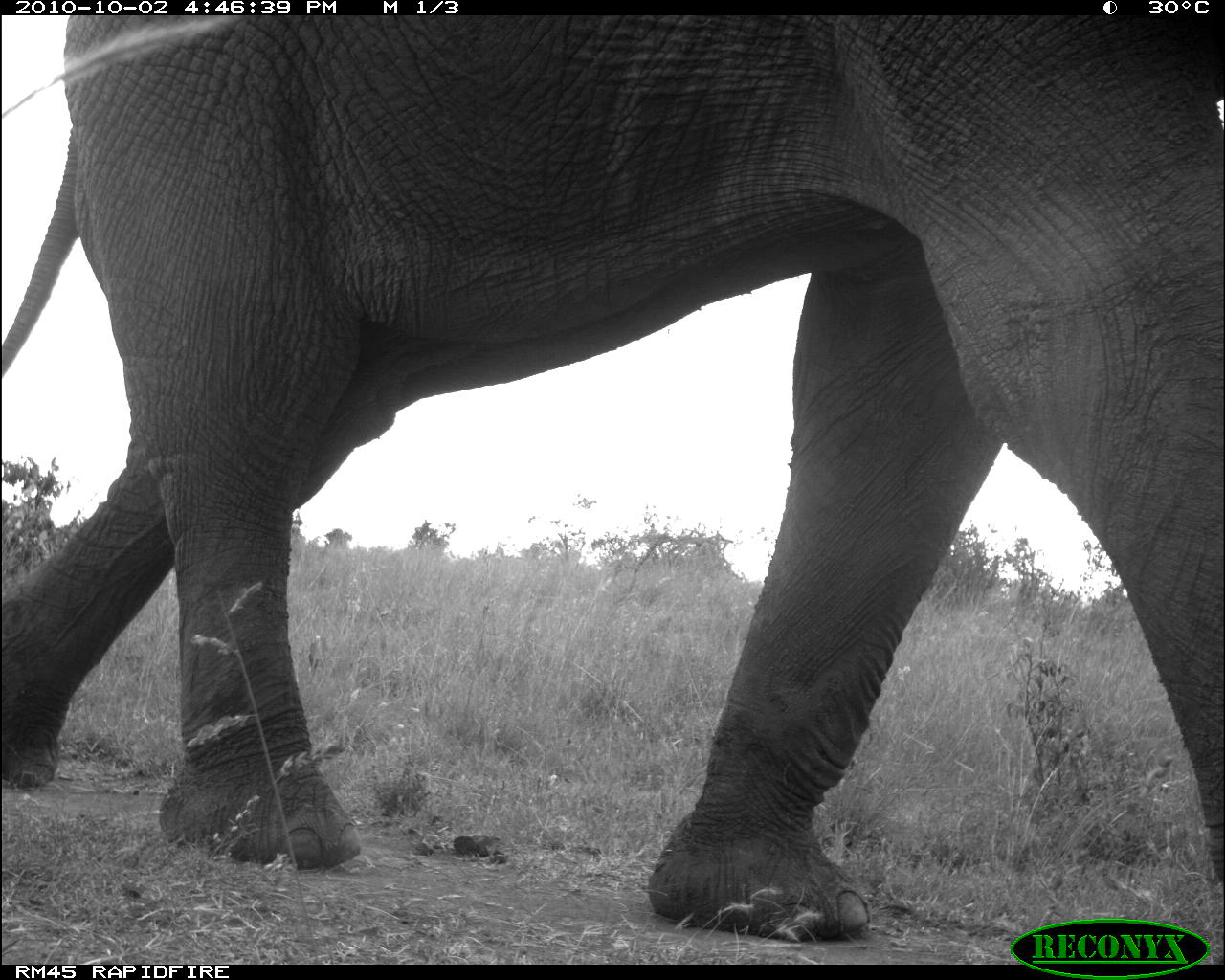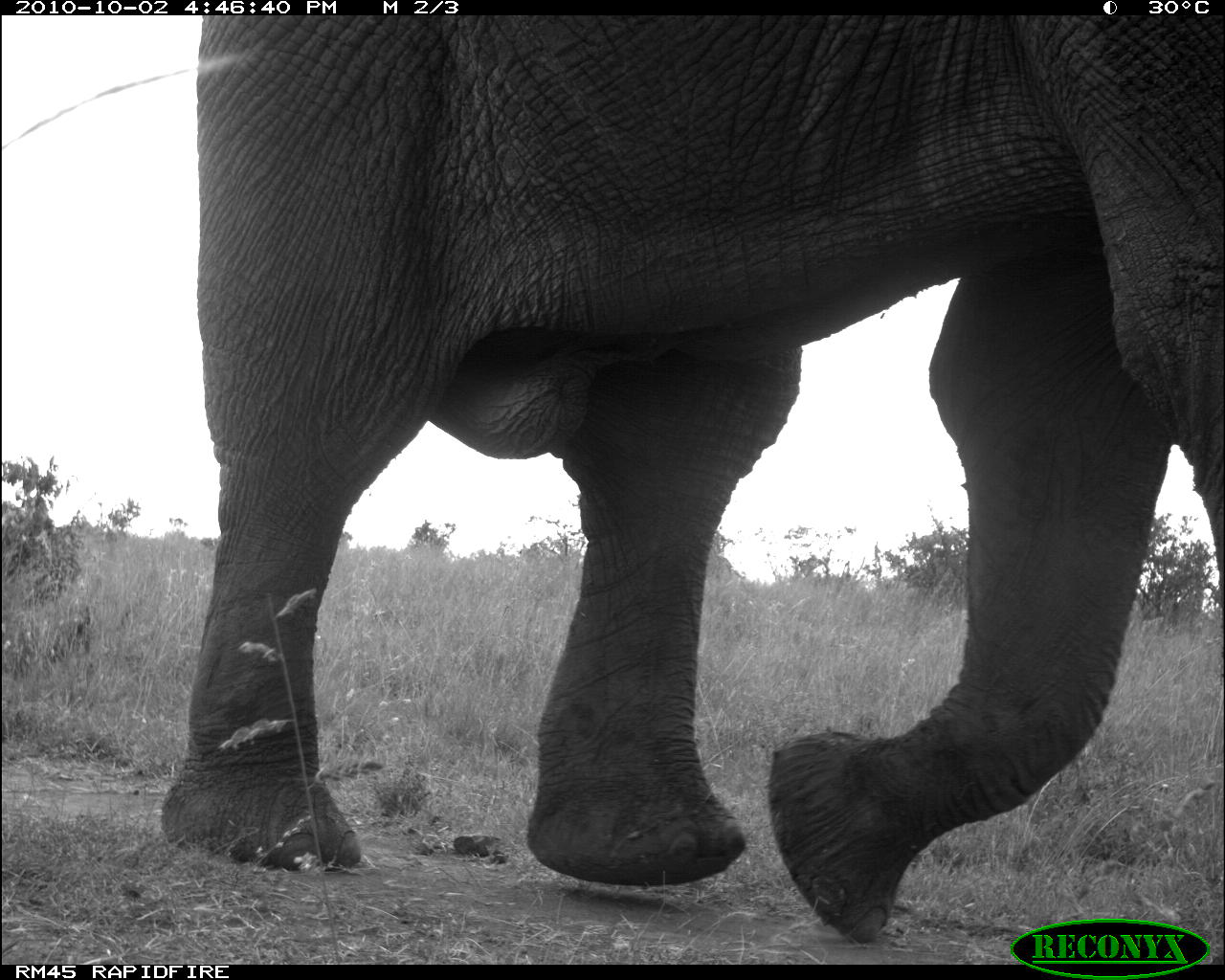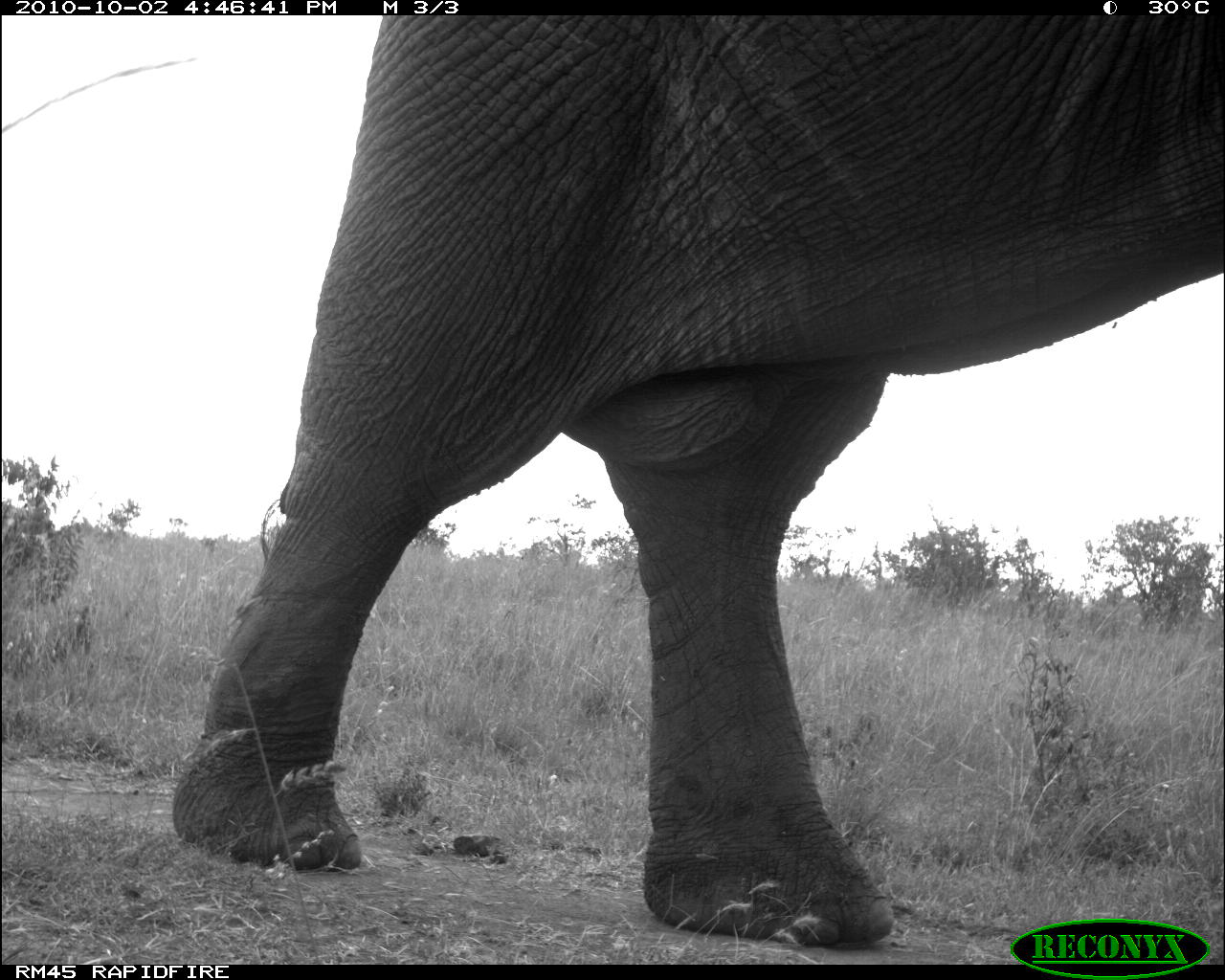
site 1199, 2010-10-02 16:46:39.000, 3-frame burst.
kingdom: Animalia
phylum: Chordata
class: Mammalia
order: Proboscidea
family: Elephantidae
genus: Loxodonta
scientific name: Loxodonta africana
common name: african bush elephant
Loxodonta africana (african bush elephant), count 1.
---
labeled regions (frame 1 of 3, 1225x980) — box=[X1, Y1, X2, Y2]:
loxodonta africana: box=[0, 16, 1225, 945]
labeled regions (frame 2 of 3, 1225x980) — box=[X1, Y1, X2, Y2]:
loxodonta africana: box=[160, 15, 1225, 941]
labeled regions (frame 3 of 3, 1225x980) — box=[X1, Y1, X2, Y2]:
loxodonta africana: box=[172, 15, 1225, 951]